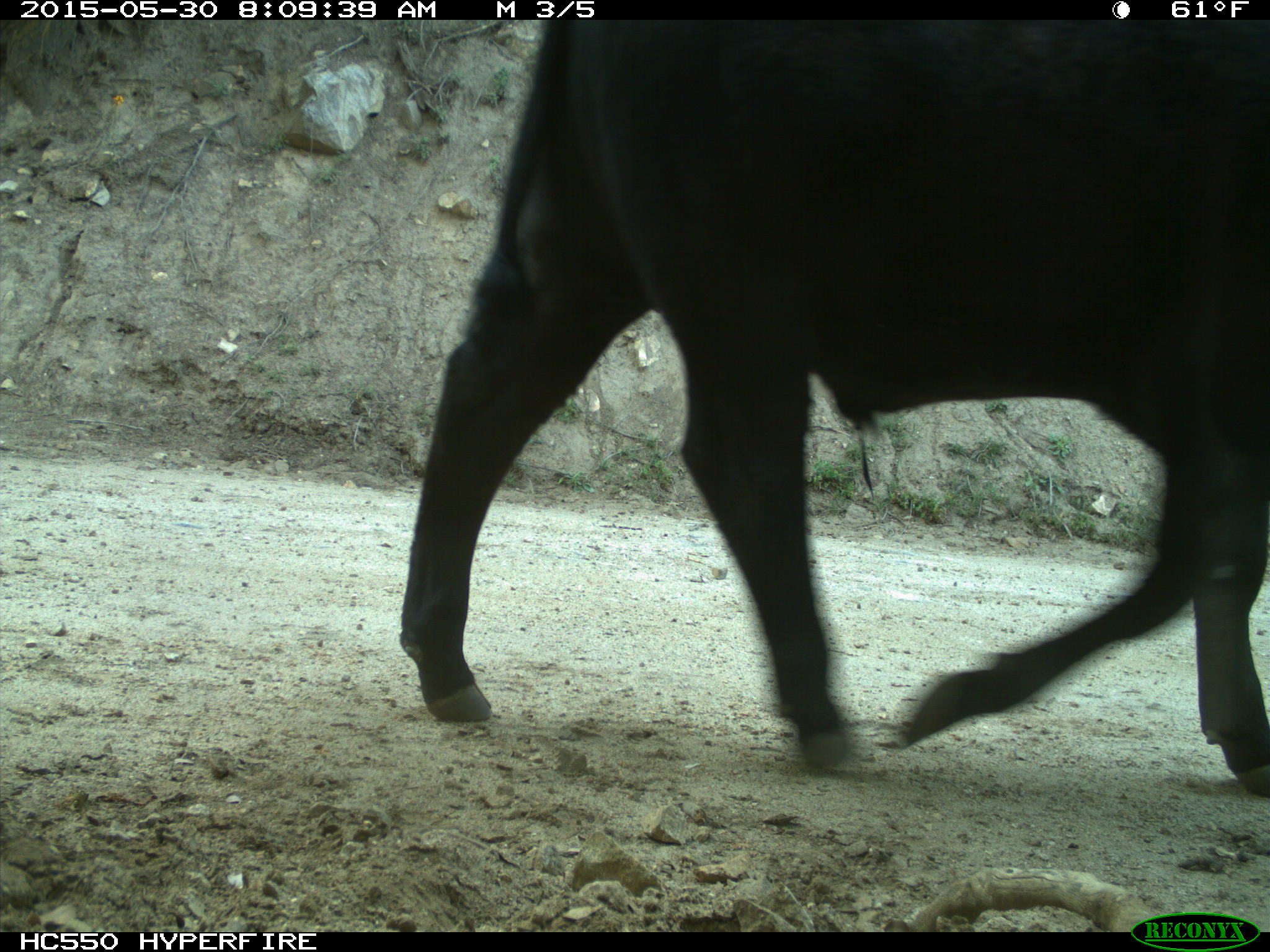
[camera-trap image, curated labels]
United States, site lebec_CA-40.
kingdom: Animalia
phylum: Chordata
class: Mammalia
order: Artiodactyla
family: Bovidae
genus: Bos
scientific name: Bos taurus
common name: domestic cow